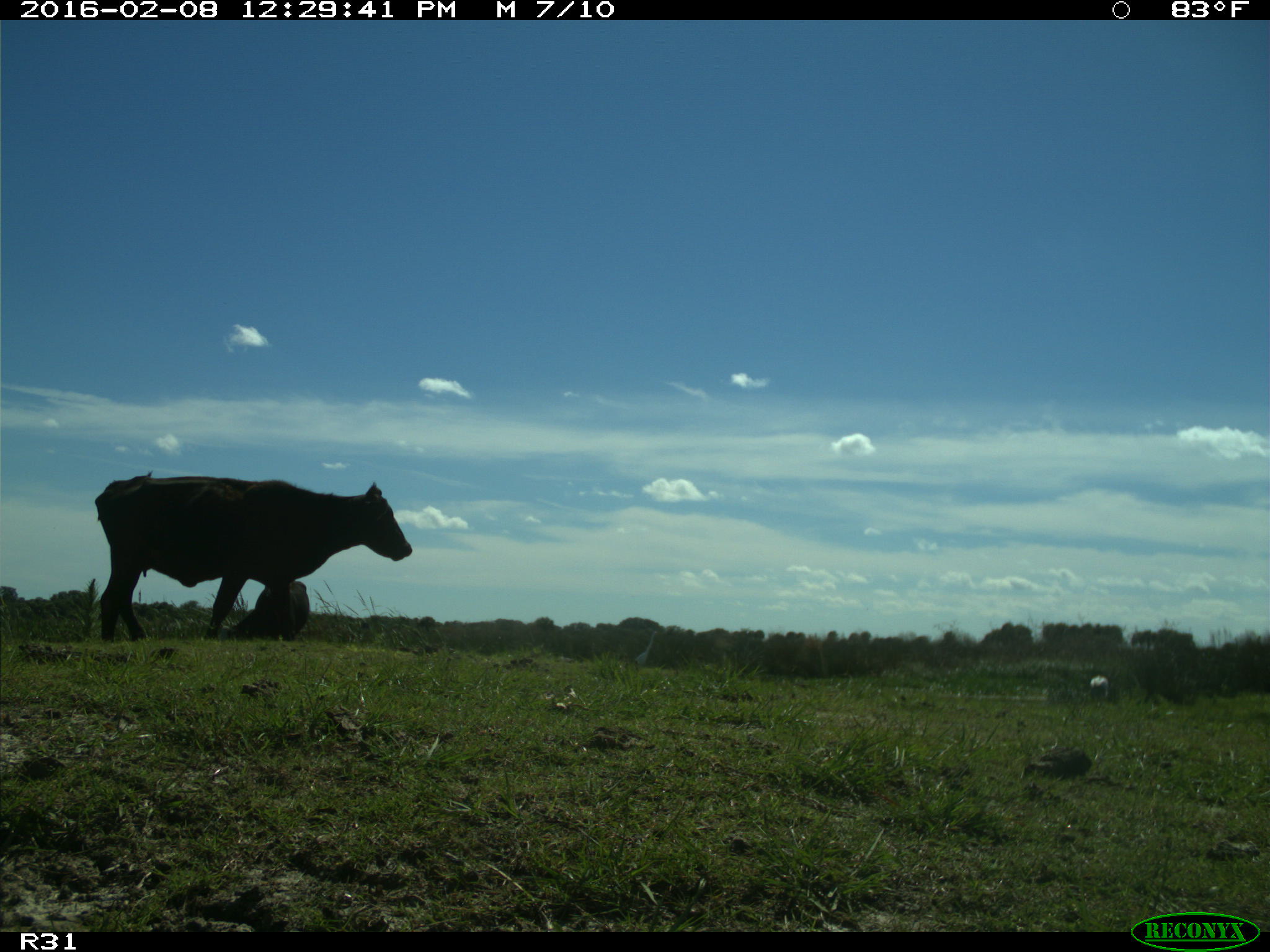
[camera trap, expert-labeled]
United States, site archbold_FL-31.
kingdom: Animalia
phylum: Chordata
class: Mammalia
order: Artiodactyla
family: Bovidae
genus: Bos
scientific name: Bos taurus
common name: domestic cow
Bos taurus (domestic cow).